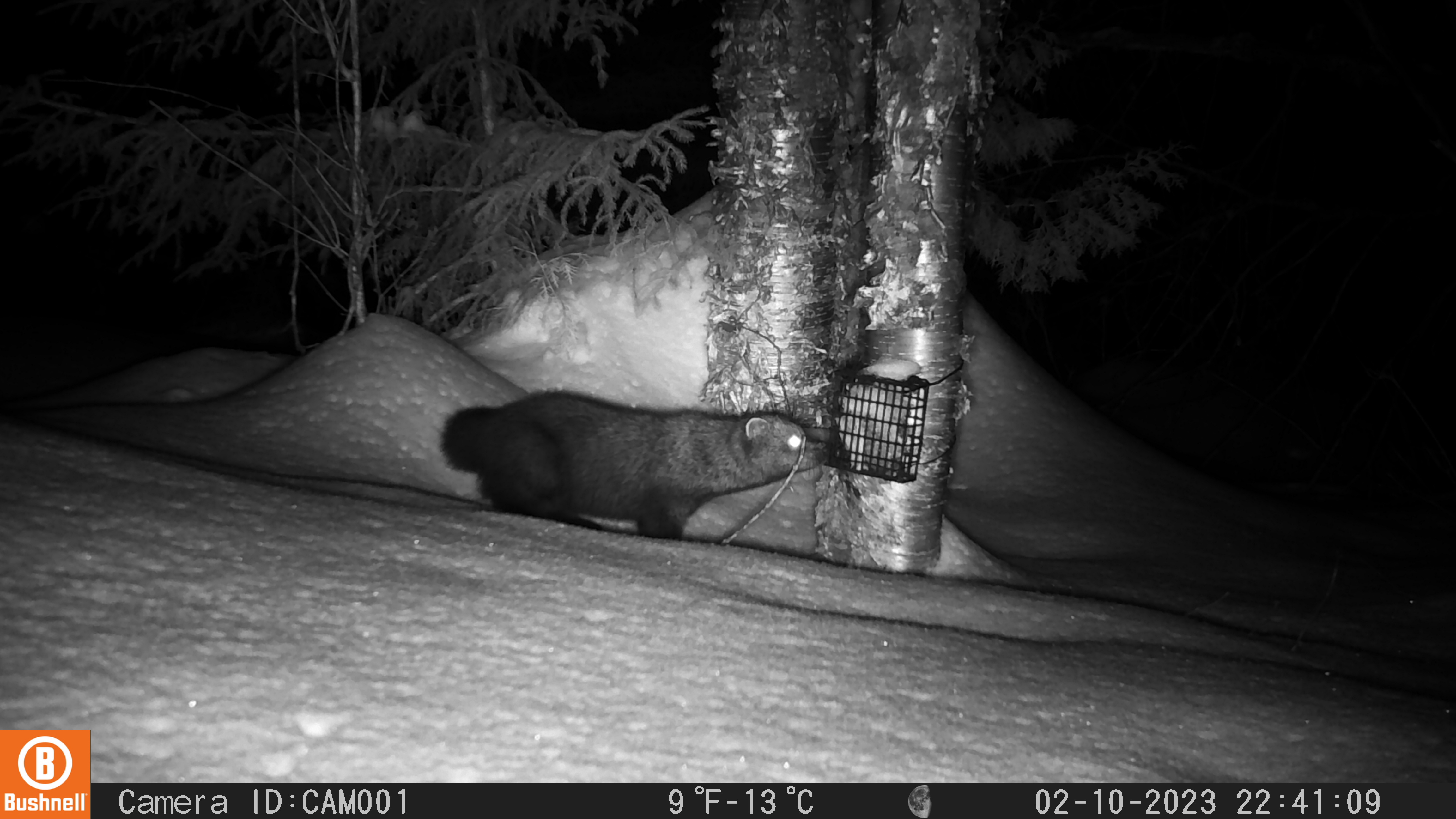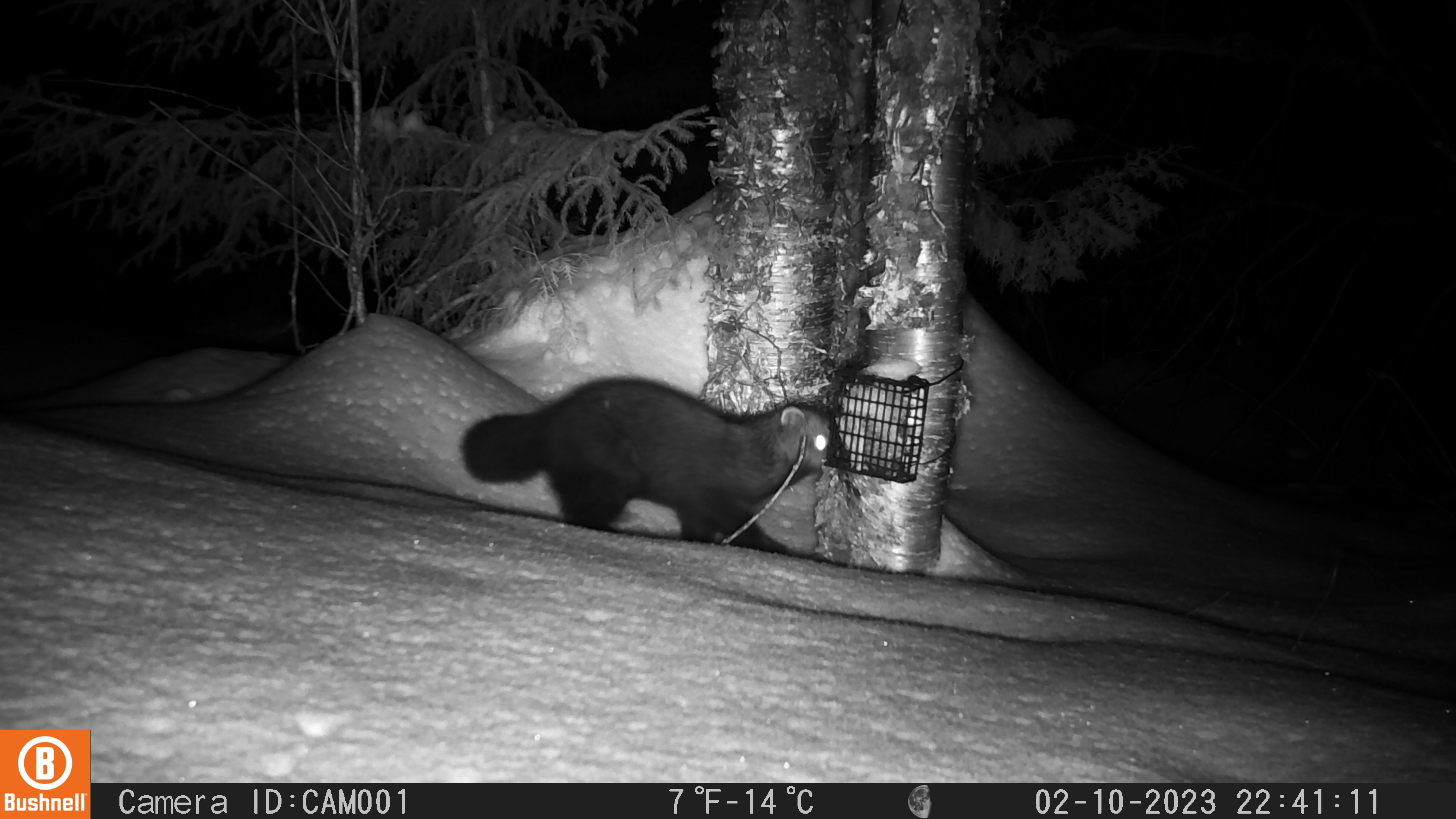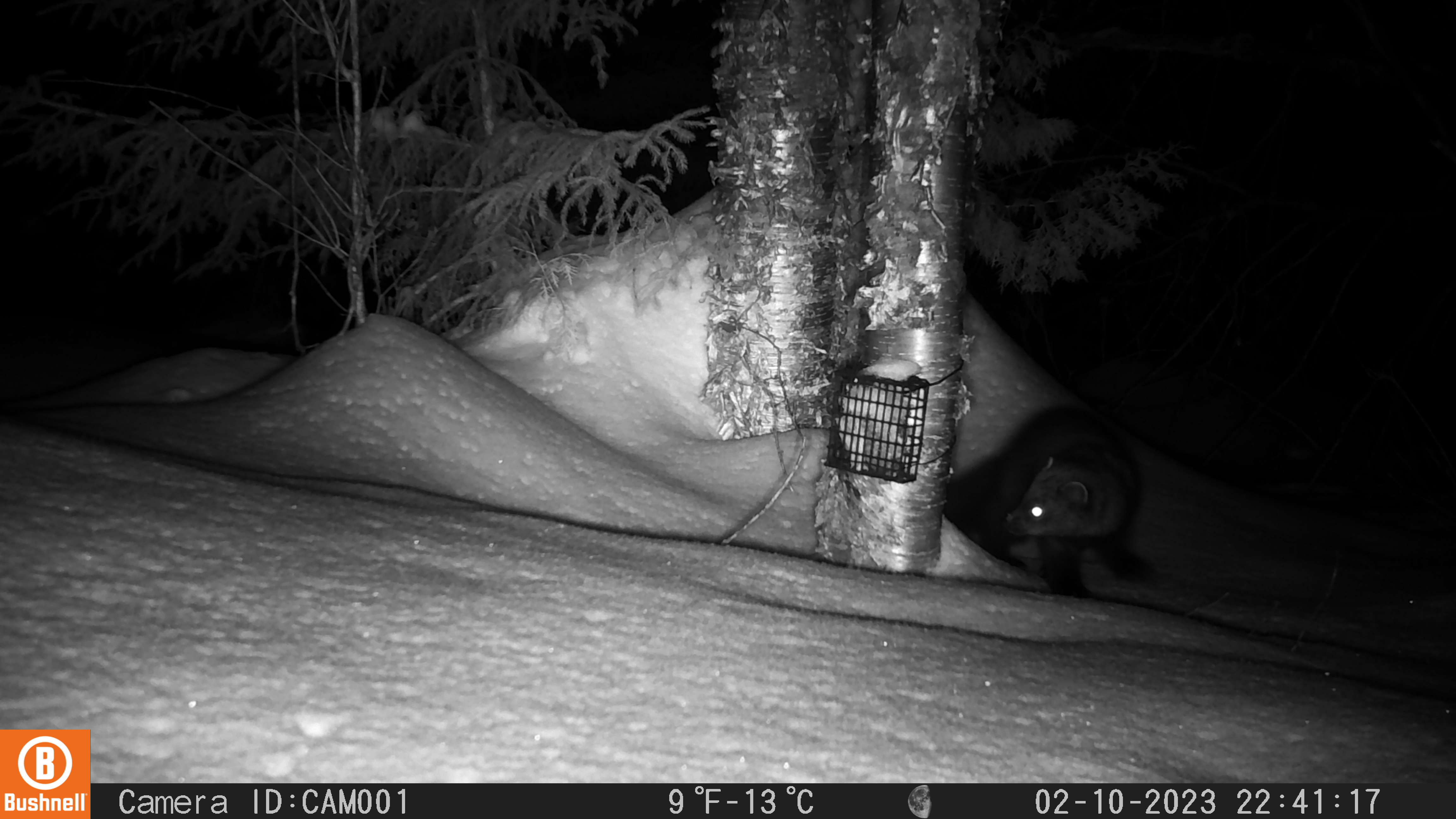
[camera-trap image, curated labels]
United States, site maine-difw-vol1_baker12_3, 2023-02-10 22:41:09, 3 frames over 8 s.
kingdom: Animalia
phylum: Chordata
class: Mammalia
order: Carnivora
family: Mustelidae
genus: Pekania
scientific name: Pekania pennanti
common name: fisher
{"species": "fisher (Pekania pennanti)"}